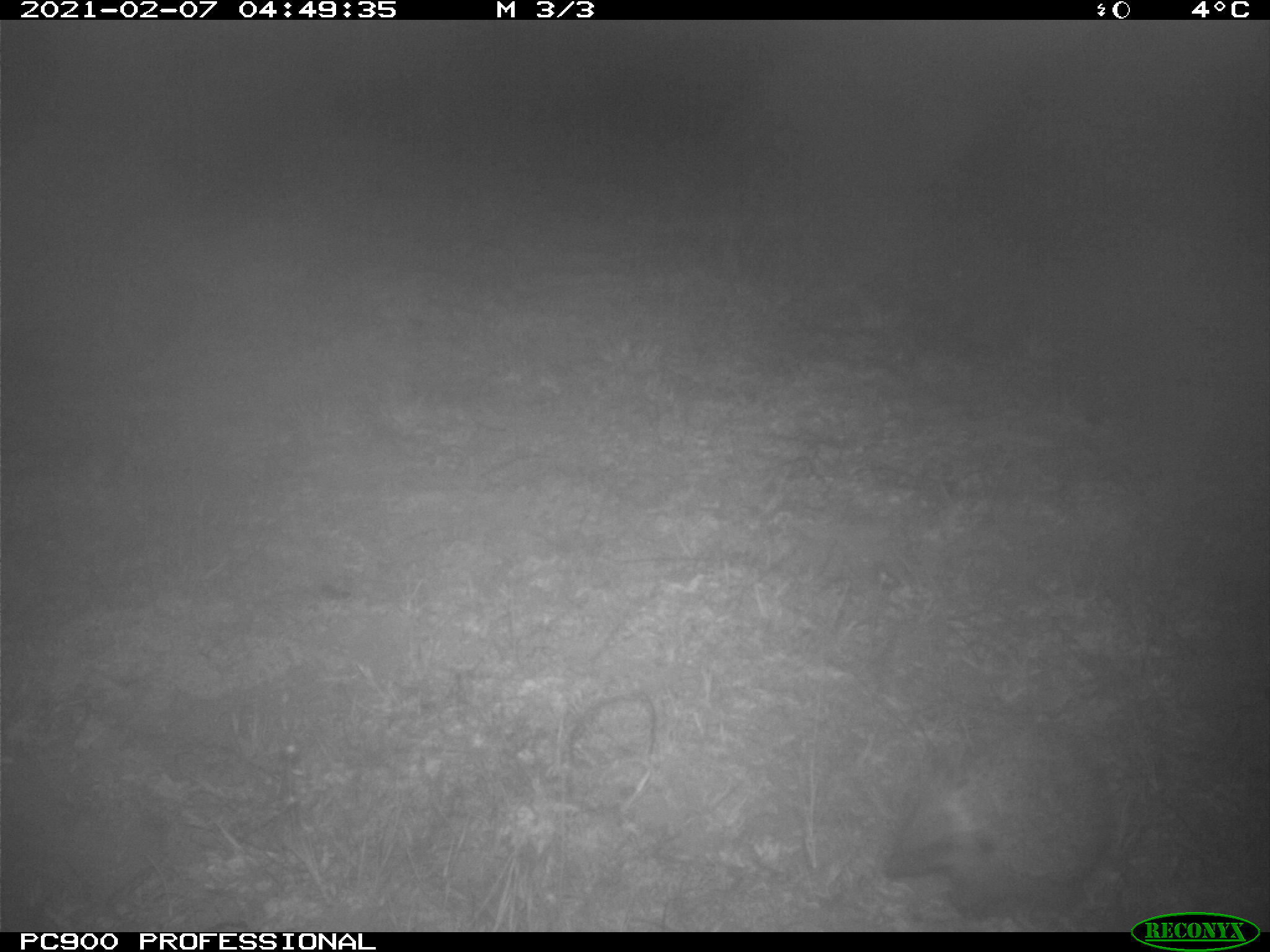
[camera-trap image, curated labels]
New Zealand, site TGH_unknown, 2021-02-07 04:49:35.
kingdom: Animalia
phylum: Chordata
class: Mammalia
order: Eulipotyphla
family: Erinaceidae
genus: Erinaceus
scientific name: Erinaceus europaeus europaeus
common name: european hedgehog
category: hedgehog